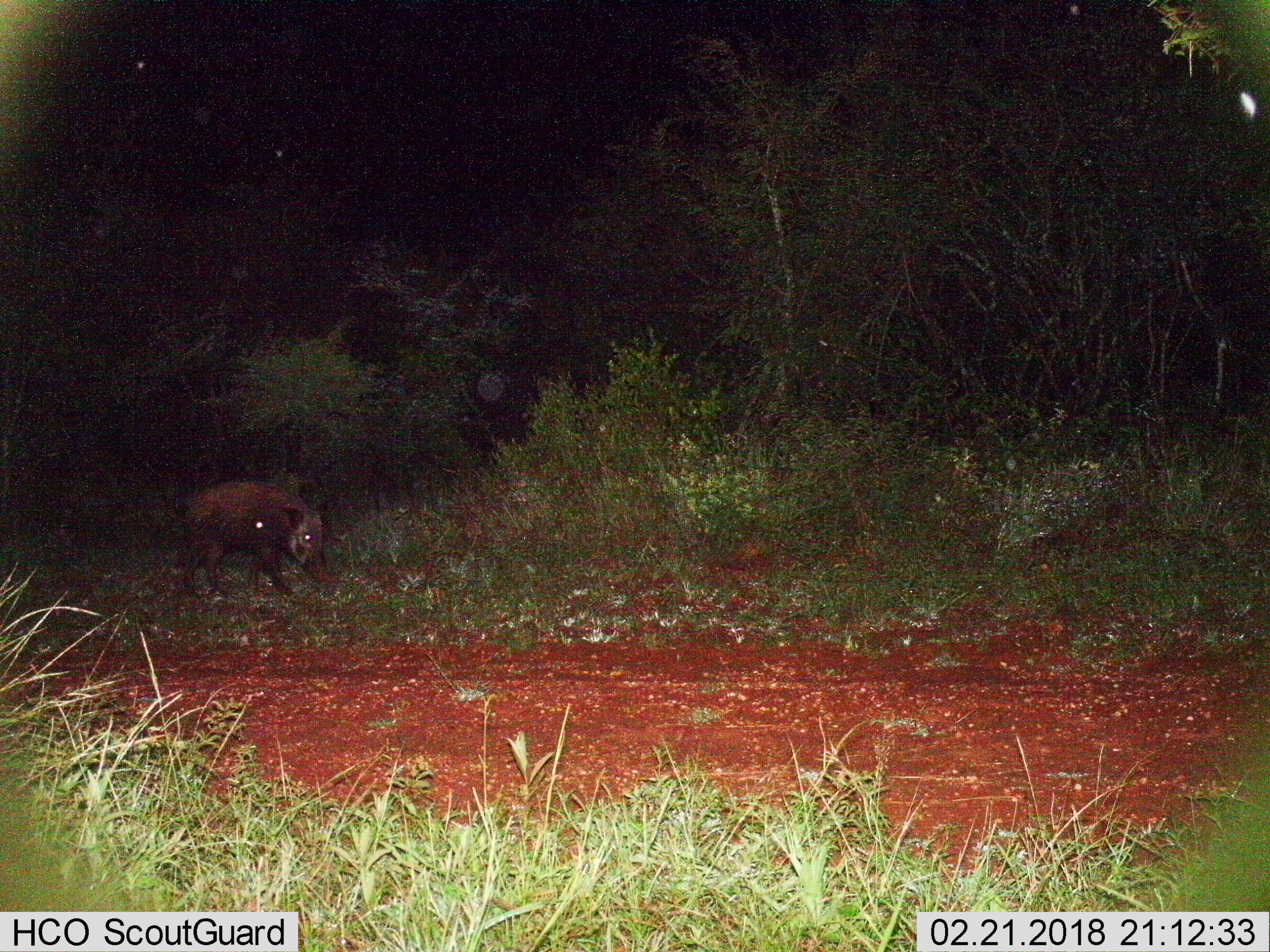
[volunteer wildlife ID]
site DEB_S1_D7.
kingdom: Animalia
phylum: Chordata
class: Mammalia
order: Artiodactyla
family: Suidae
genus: Potamochoerus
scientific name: Potamochoerus larvatus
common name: bushpig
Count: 1.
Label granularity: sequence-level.